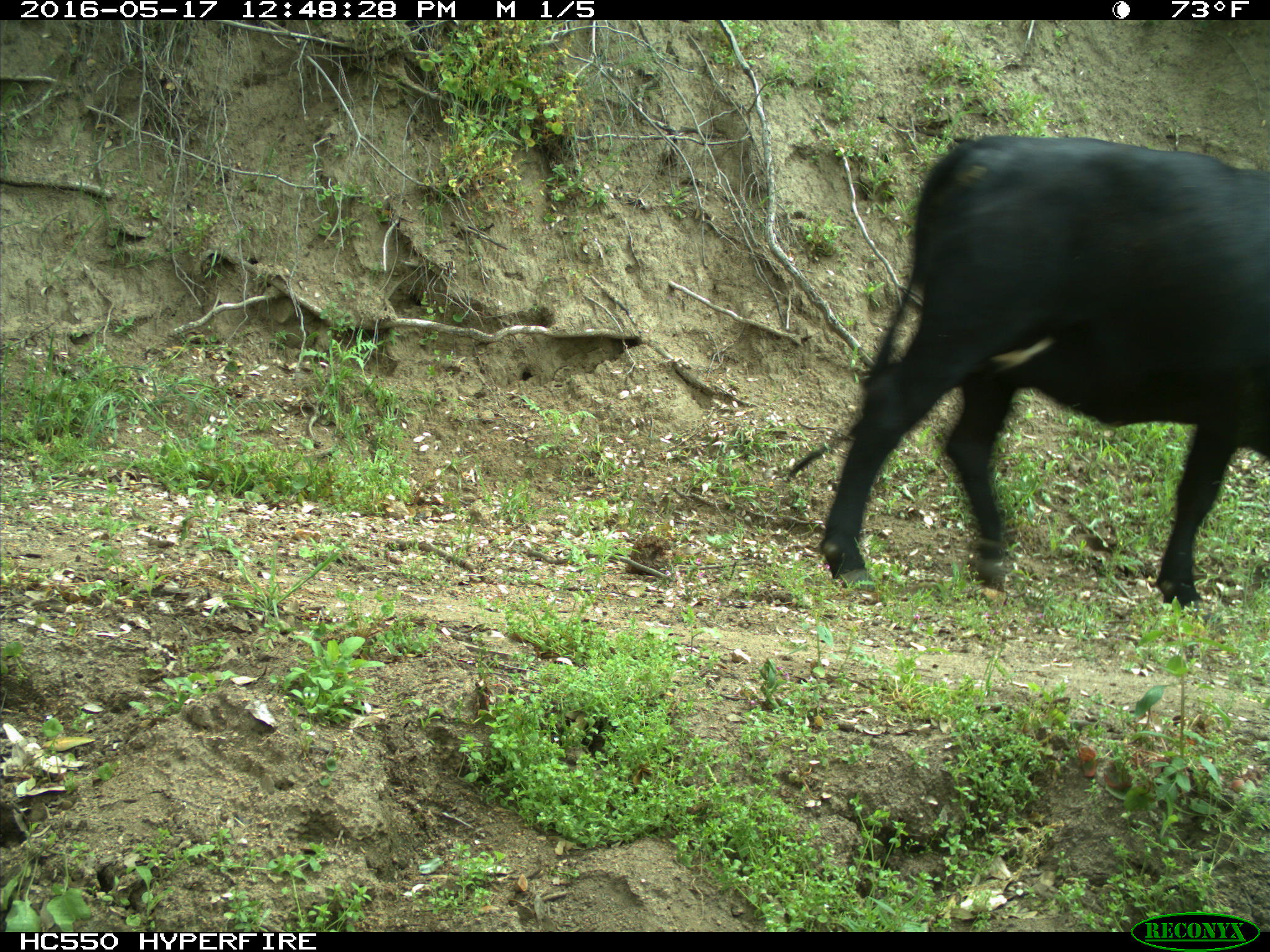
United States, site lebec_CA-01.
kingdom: Animalia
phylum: Chordata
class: Mammalia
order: Artiodactyla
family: Bovidae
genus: Bos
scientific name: Bos taurus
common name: domestic cow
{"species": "Bos taurus (domestic cow)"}